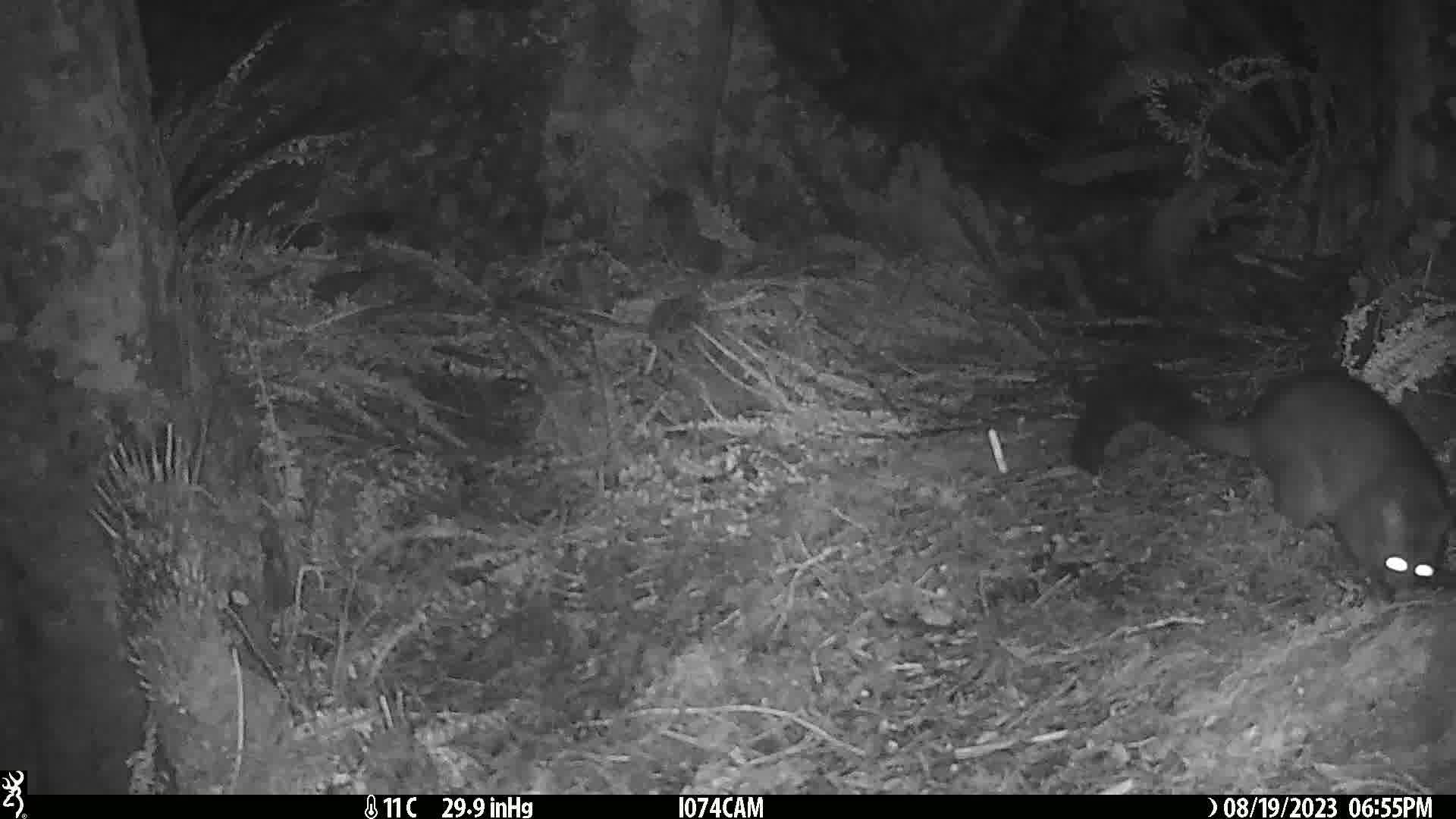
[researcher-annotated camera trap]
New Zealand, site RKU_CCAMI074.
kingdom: Animalia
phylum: Chordata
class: Mammalia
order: Diprotodontia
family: Phalangeridae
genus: Trichosurus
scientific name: Trichosurus vulpecula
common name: common brushtail possum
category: possum